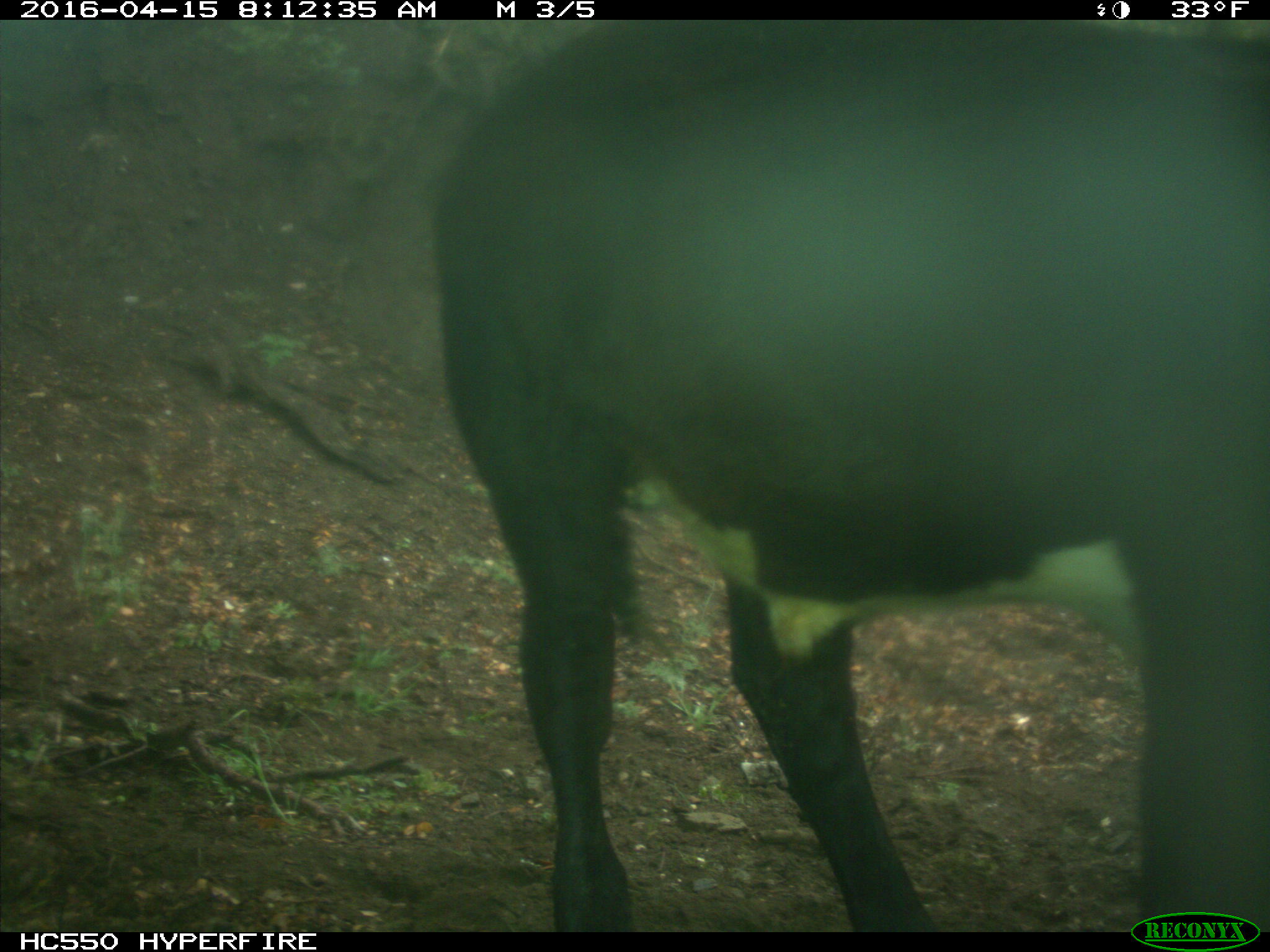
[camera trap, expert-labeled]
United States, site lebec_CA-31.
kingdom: Animalia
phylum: Chordata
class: Mammalia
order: Artiodactyla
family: Bovidae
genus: Bos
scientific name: Bos taurus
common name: domestic cow